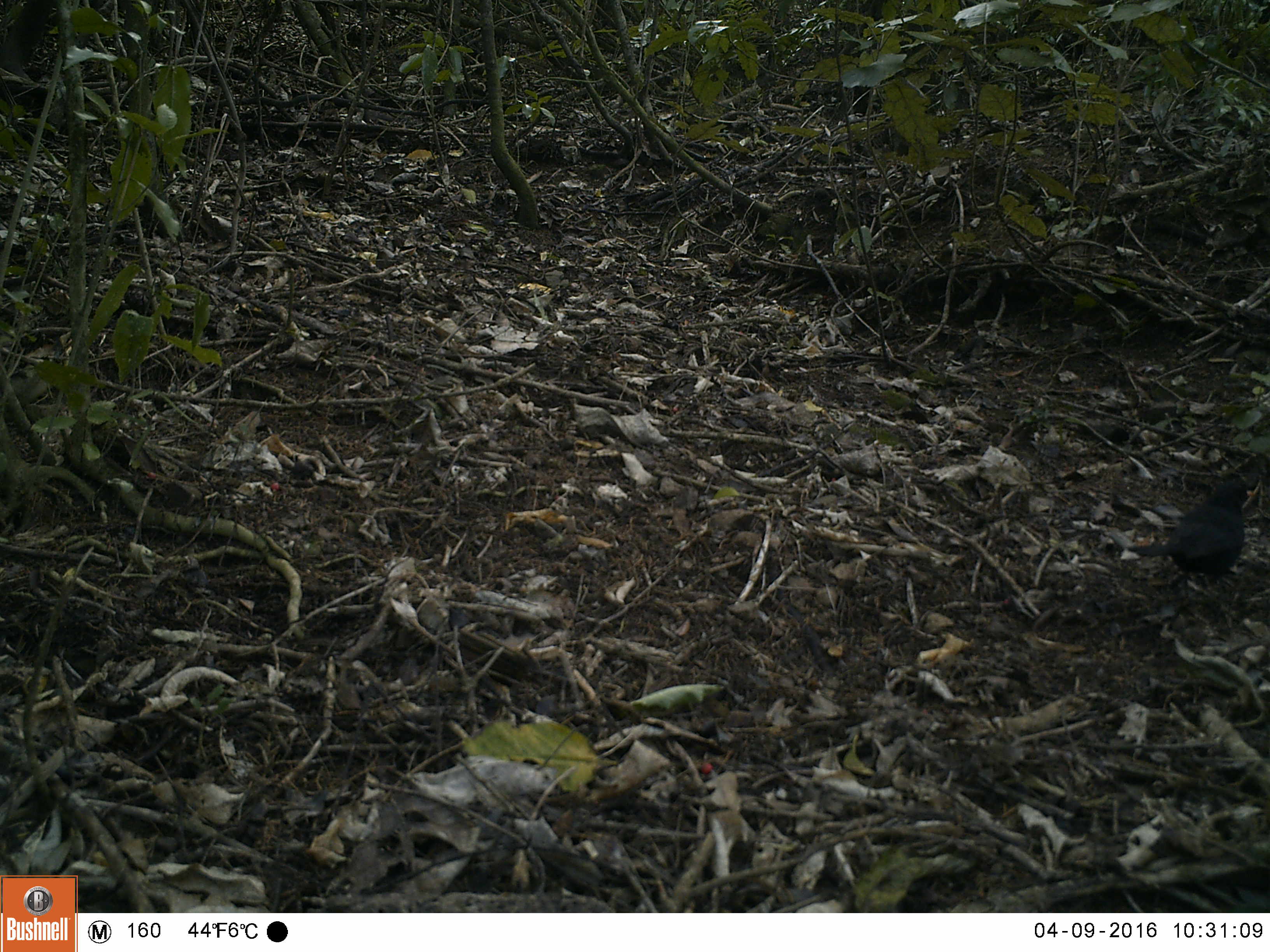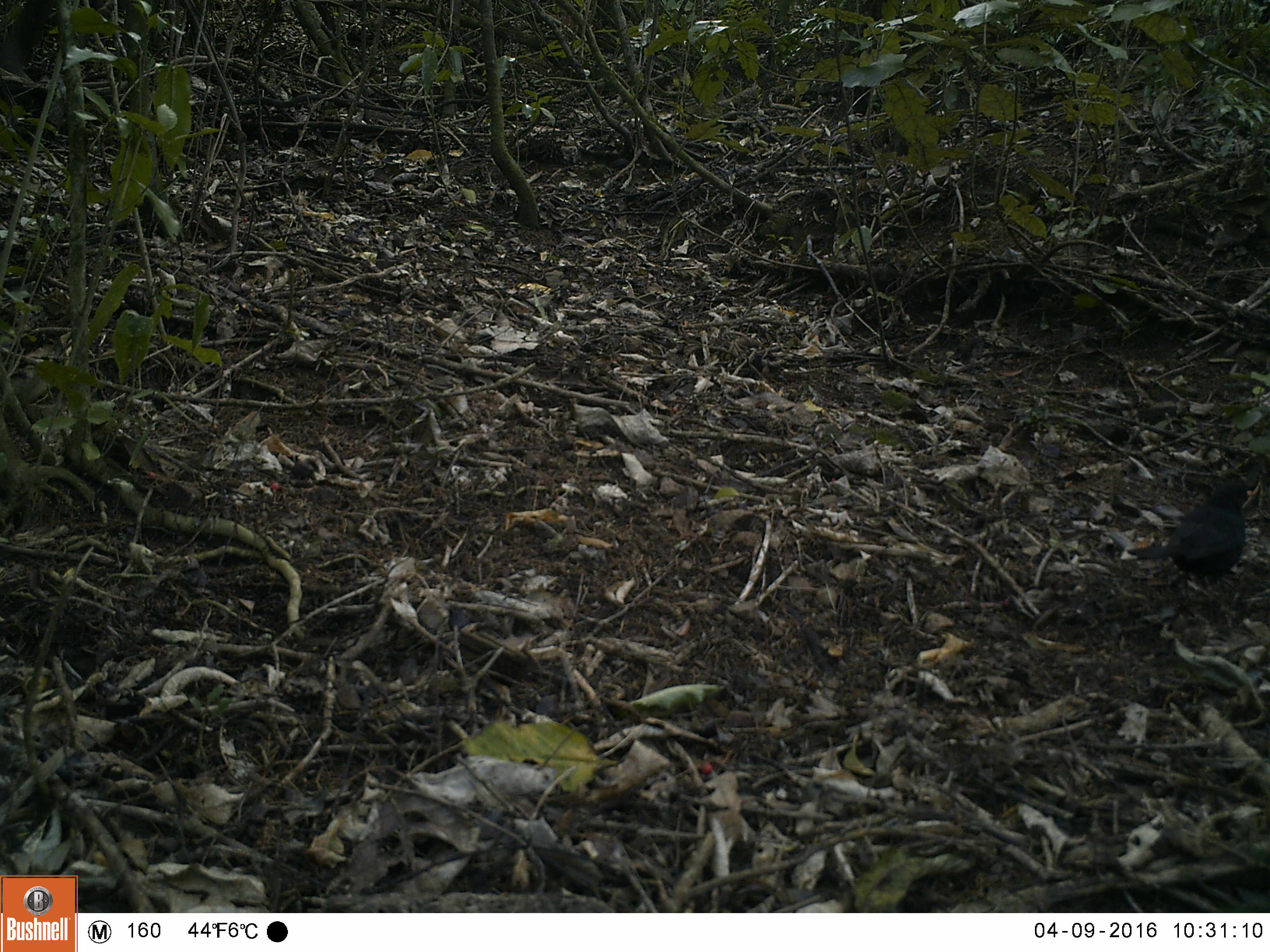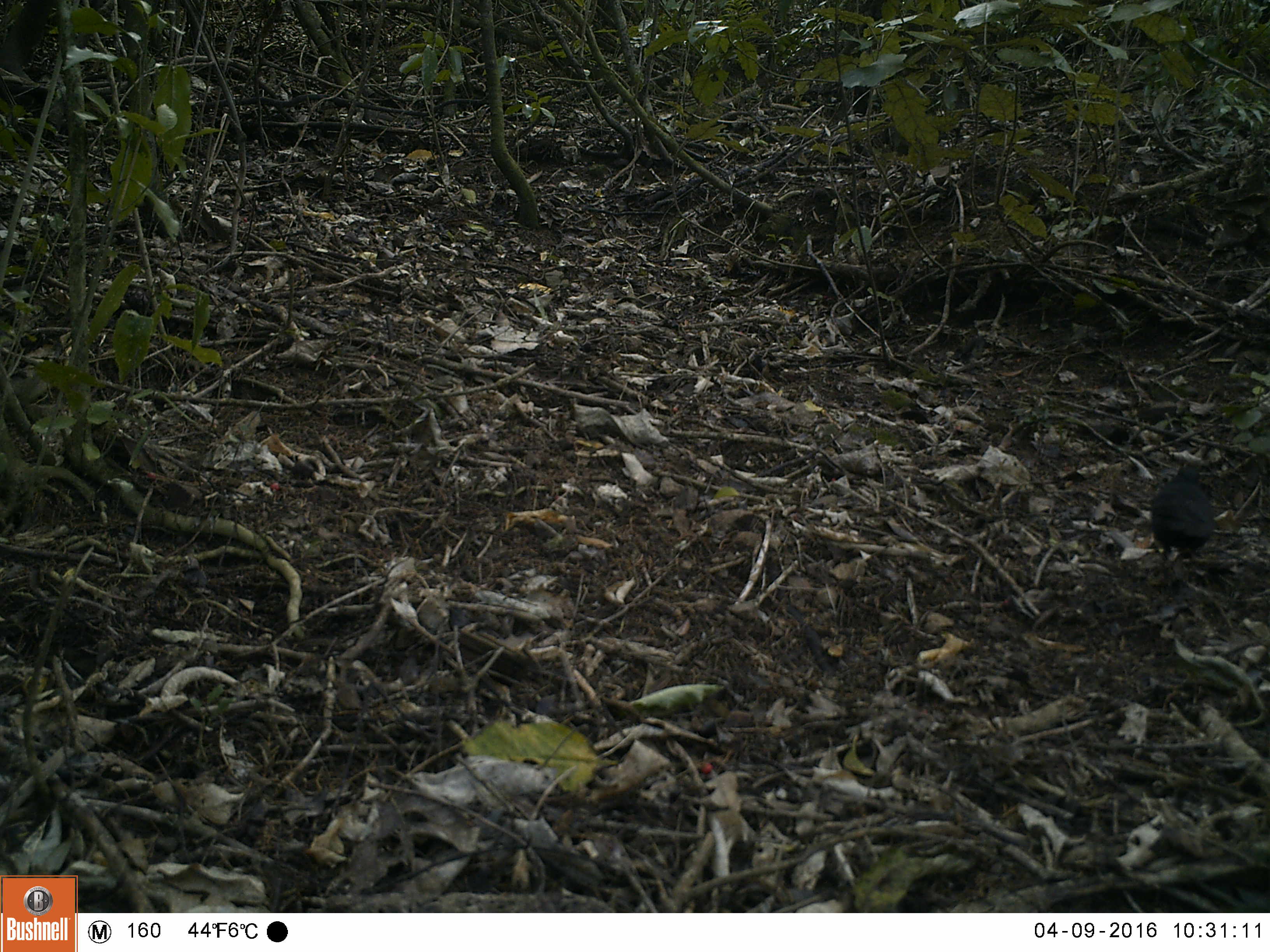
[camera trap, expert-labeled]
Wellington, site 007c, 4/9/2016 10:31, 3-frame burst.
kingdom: Animalia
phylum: Chordata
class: Aves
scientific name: Aves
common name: bird